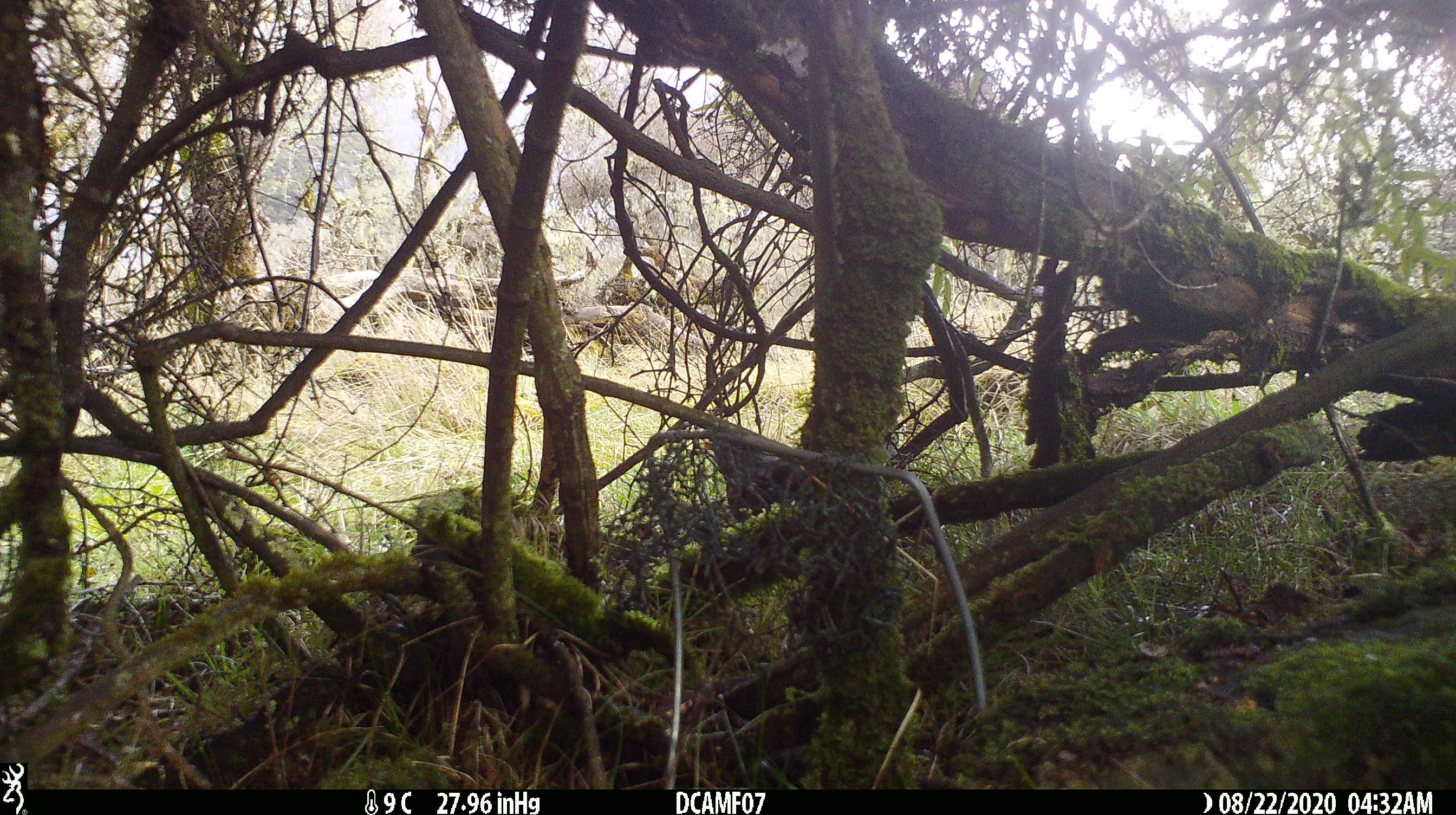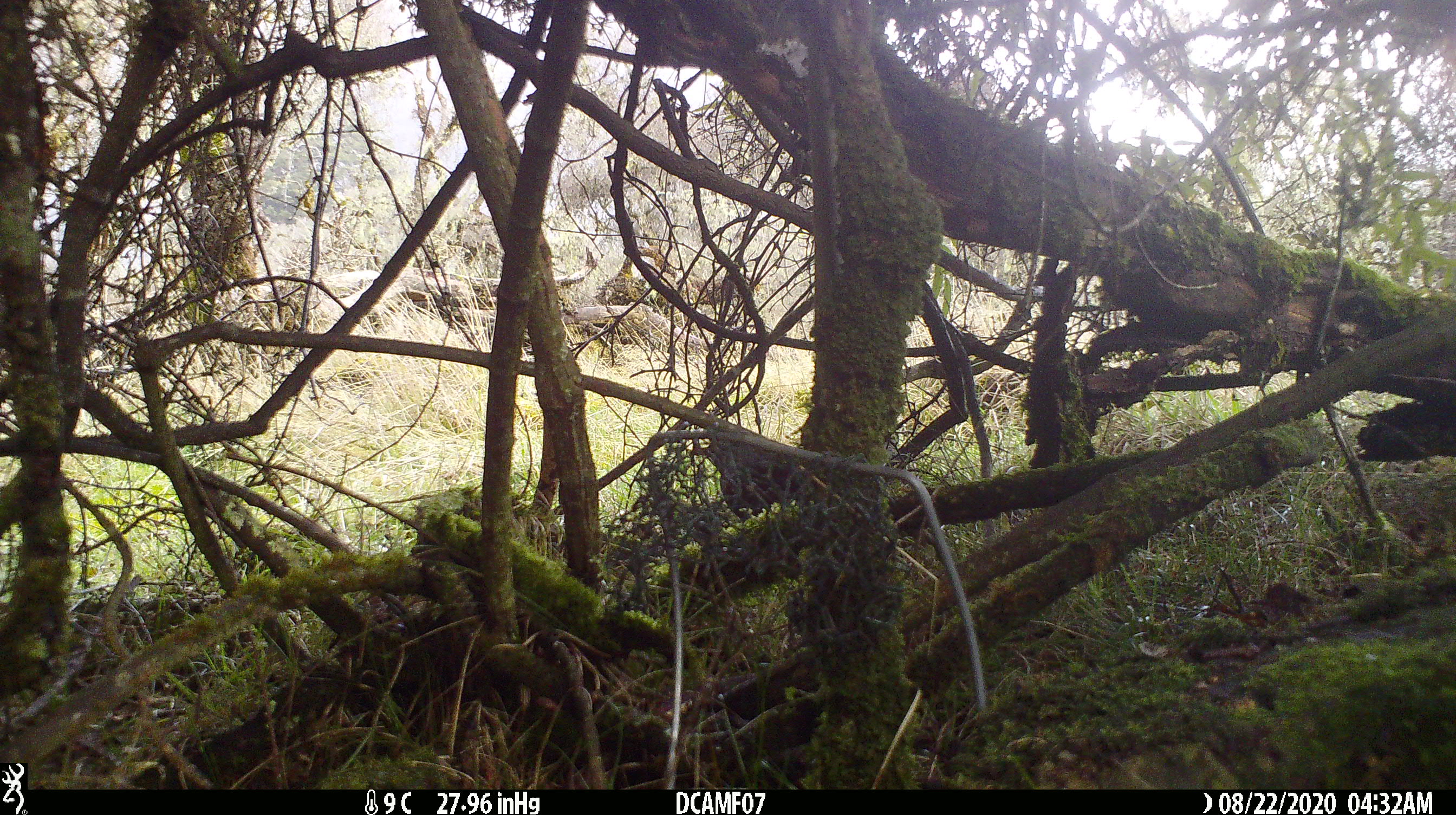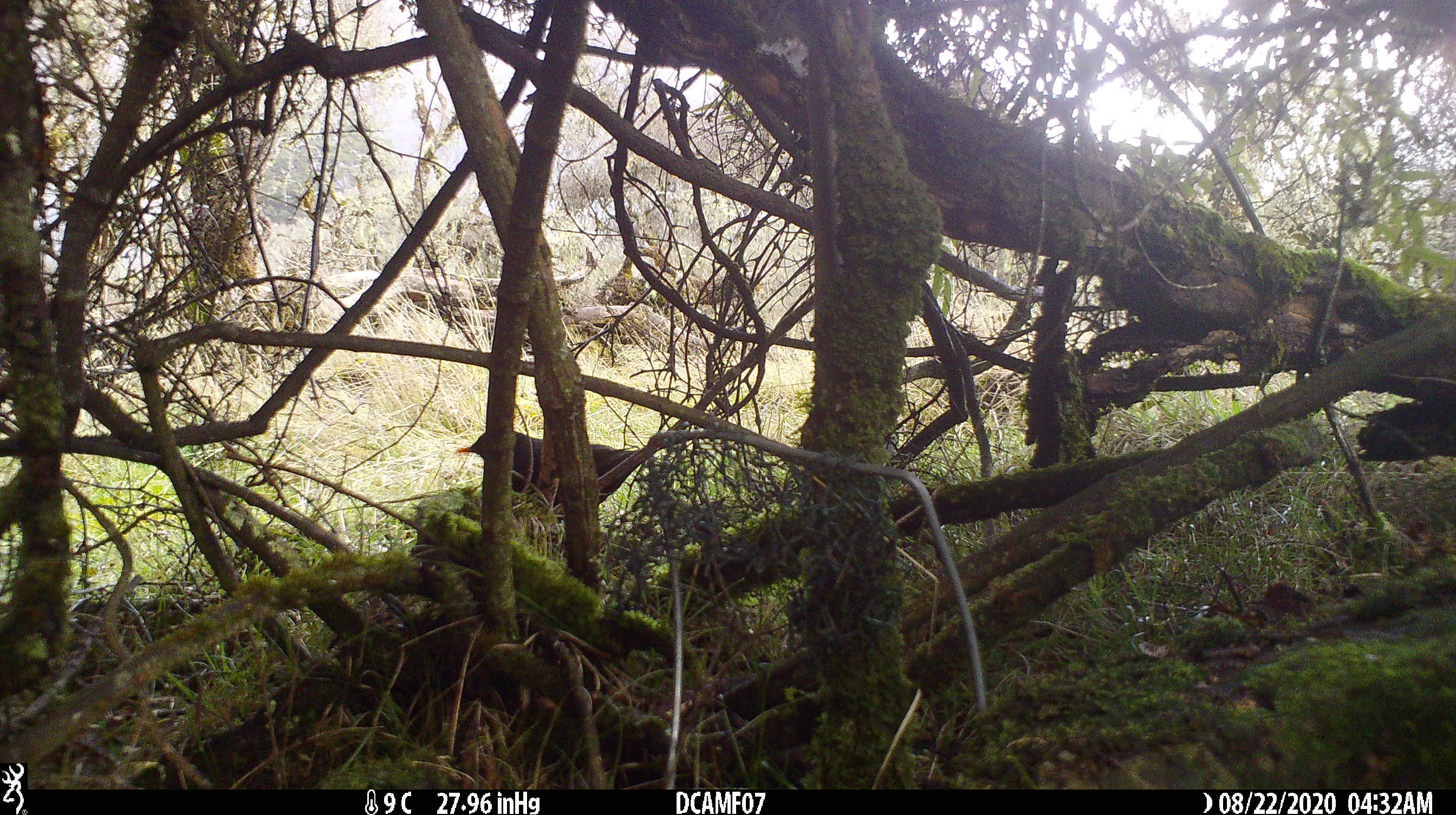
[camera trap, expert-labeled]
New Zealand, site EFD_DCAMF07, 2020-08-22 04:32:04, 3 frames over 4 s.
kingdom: Animalia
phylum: Chordata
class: Aves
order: Passeriformes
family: Turdidae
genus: Turdus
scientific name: Turdus merula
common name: eurasian blackbird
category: blackbird